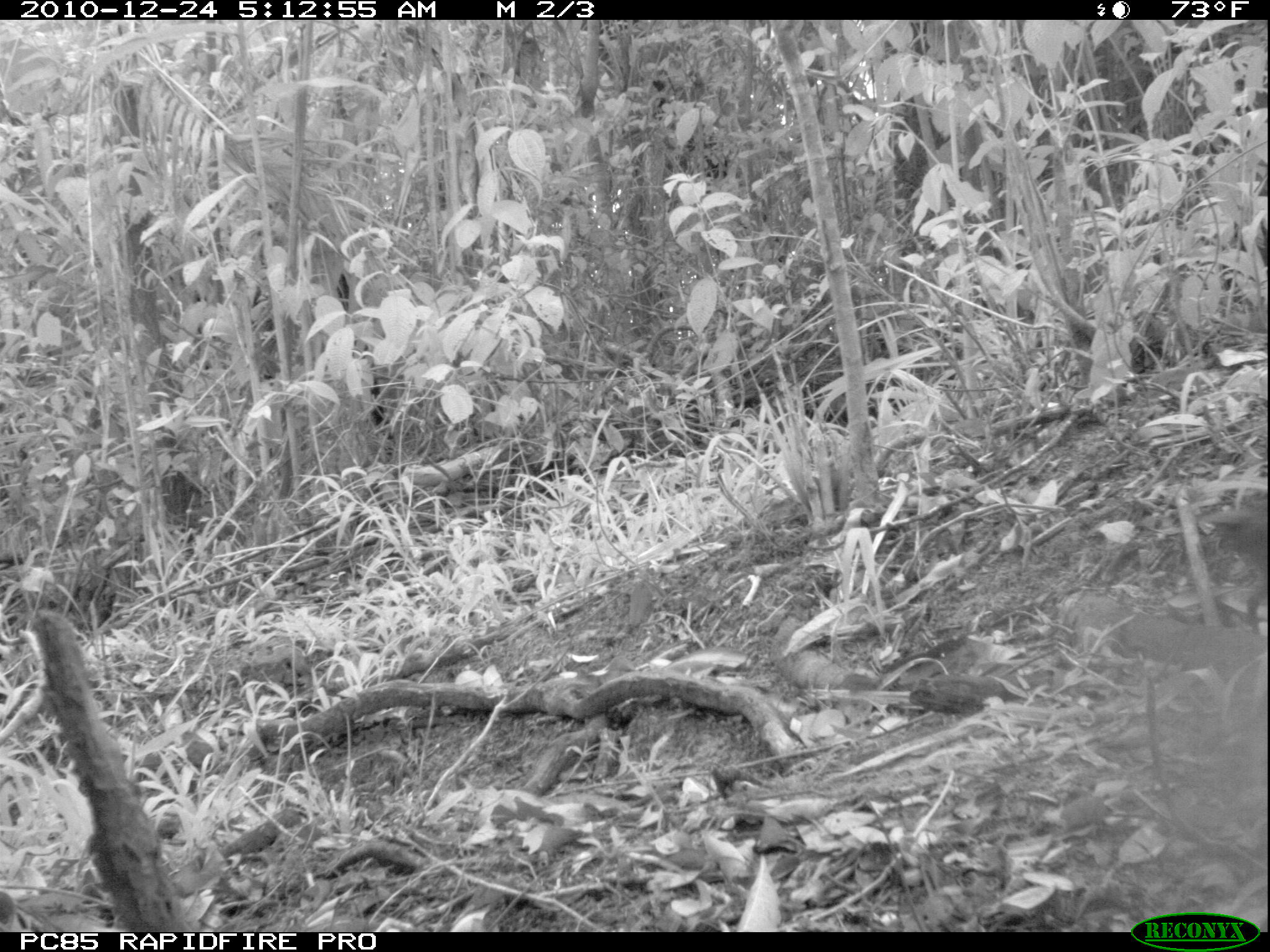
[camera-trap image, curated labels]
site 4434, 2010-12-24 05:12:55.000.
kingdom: Animalia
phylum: Chordata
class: Aves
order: Gruiformes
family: Sarothruridae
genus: Mentocrex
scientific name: Mentocrex kioloides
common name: madagascar wood rail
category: canirallus kioloides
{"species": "canirallus kioloides (madagascar wood rail) (Mentocrex kioloides)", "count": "1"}